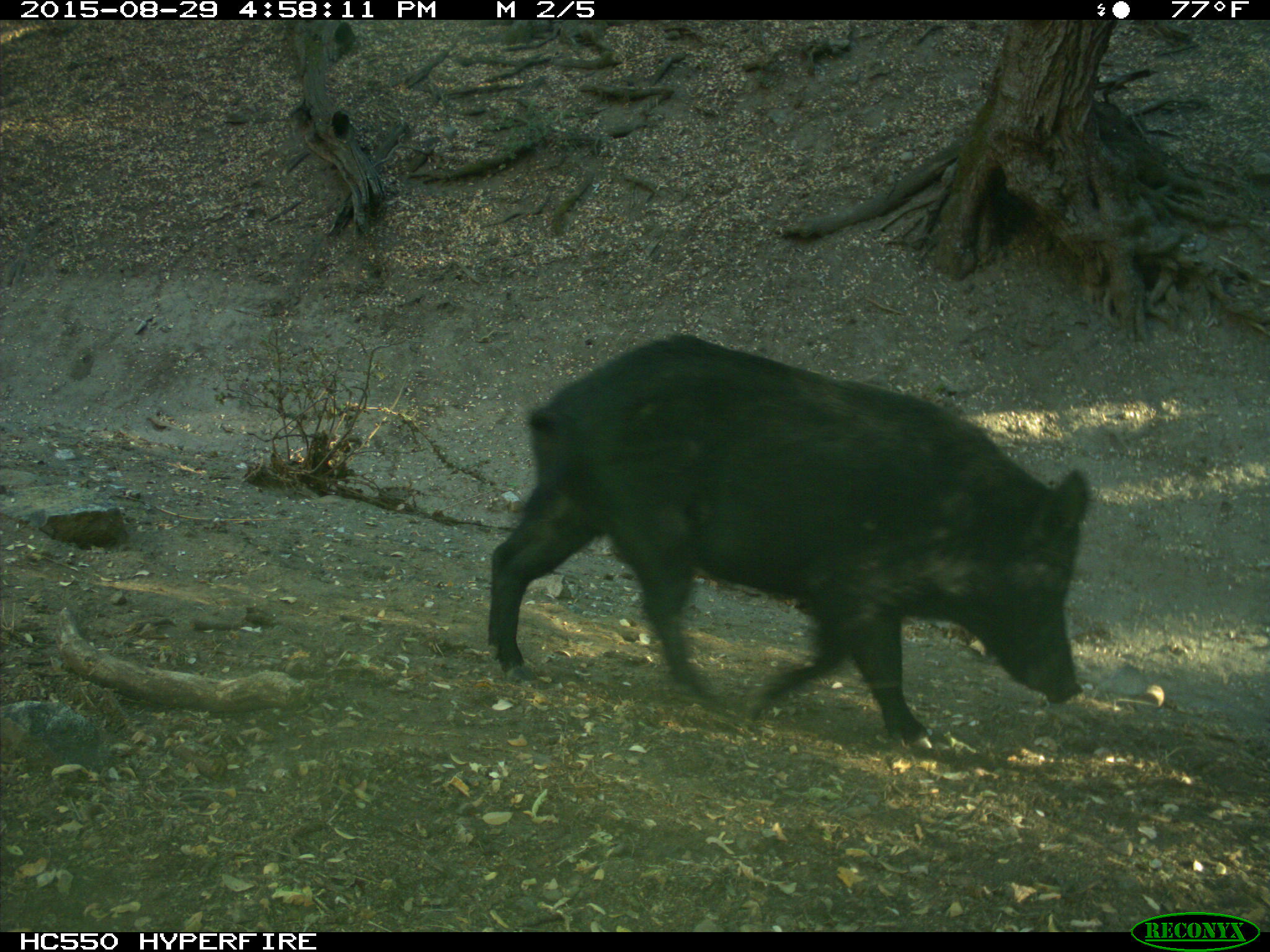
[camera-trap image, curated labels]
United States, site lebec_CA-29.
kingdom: Animalia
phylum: Chordata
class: Mammalia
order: Artiodactyla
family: Suidae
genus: Sus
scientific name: Sus scrofa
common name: wild boar